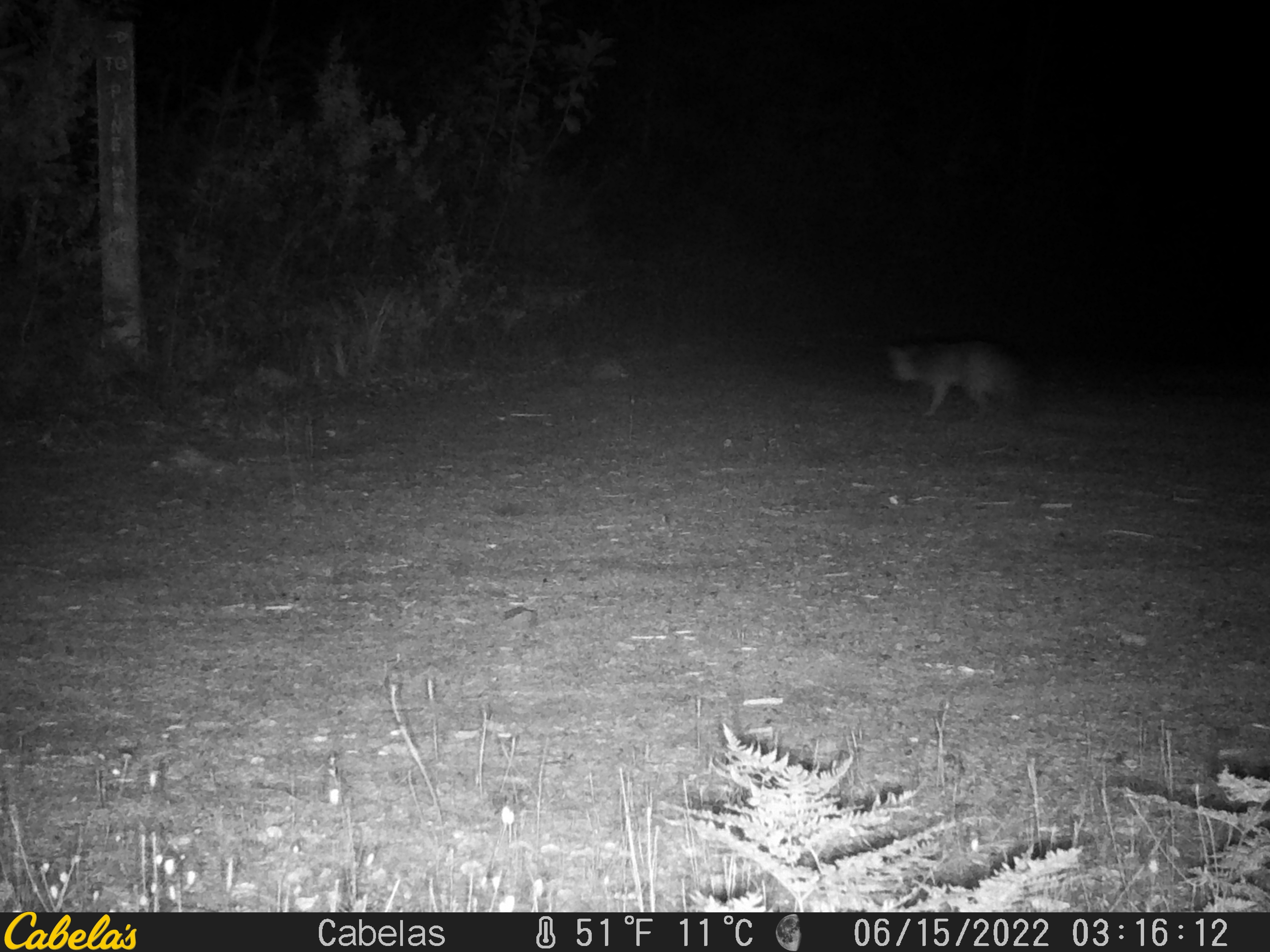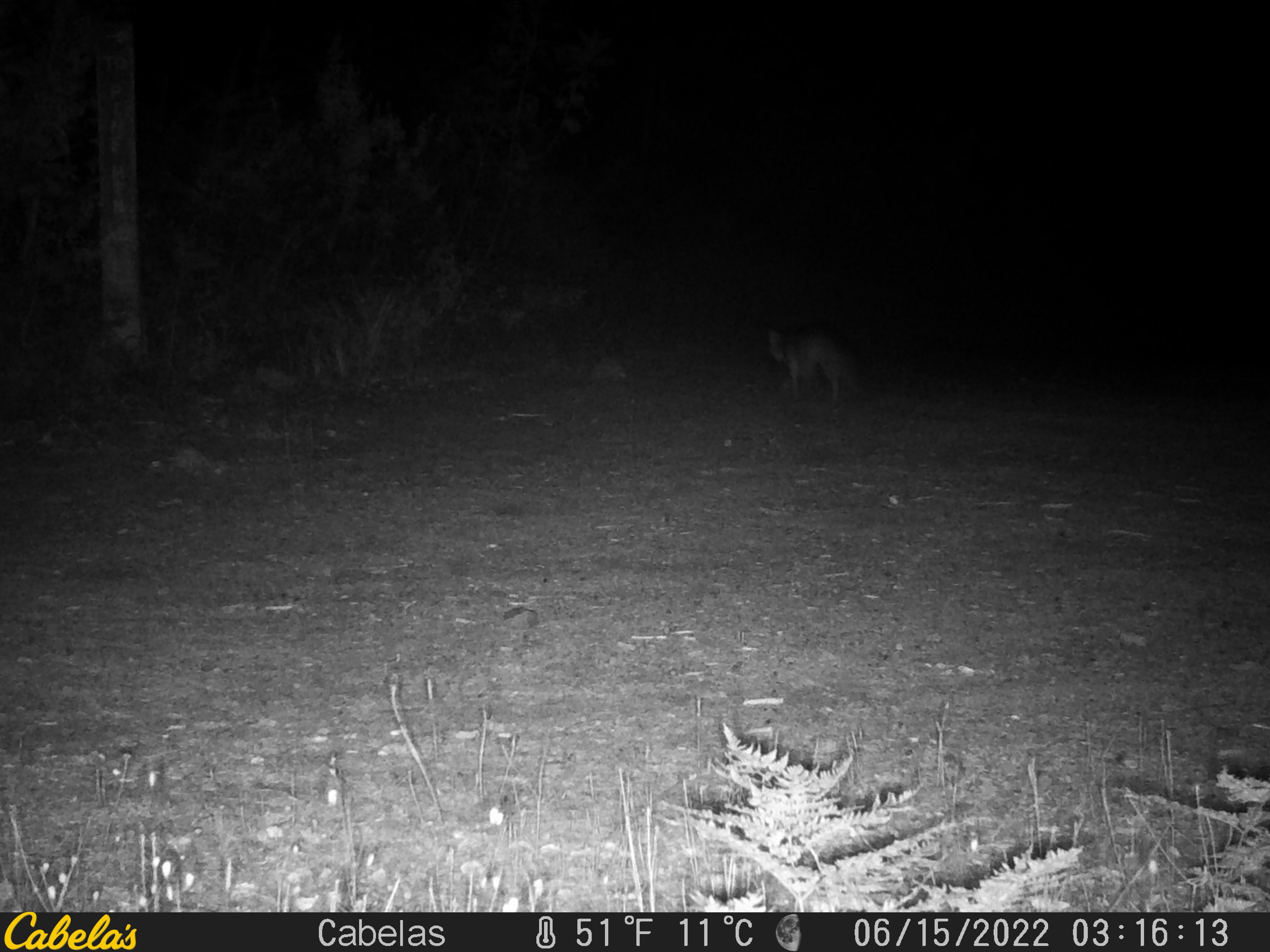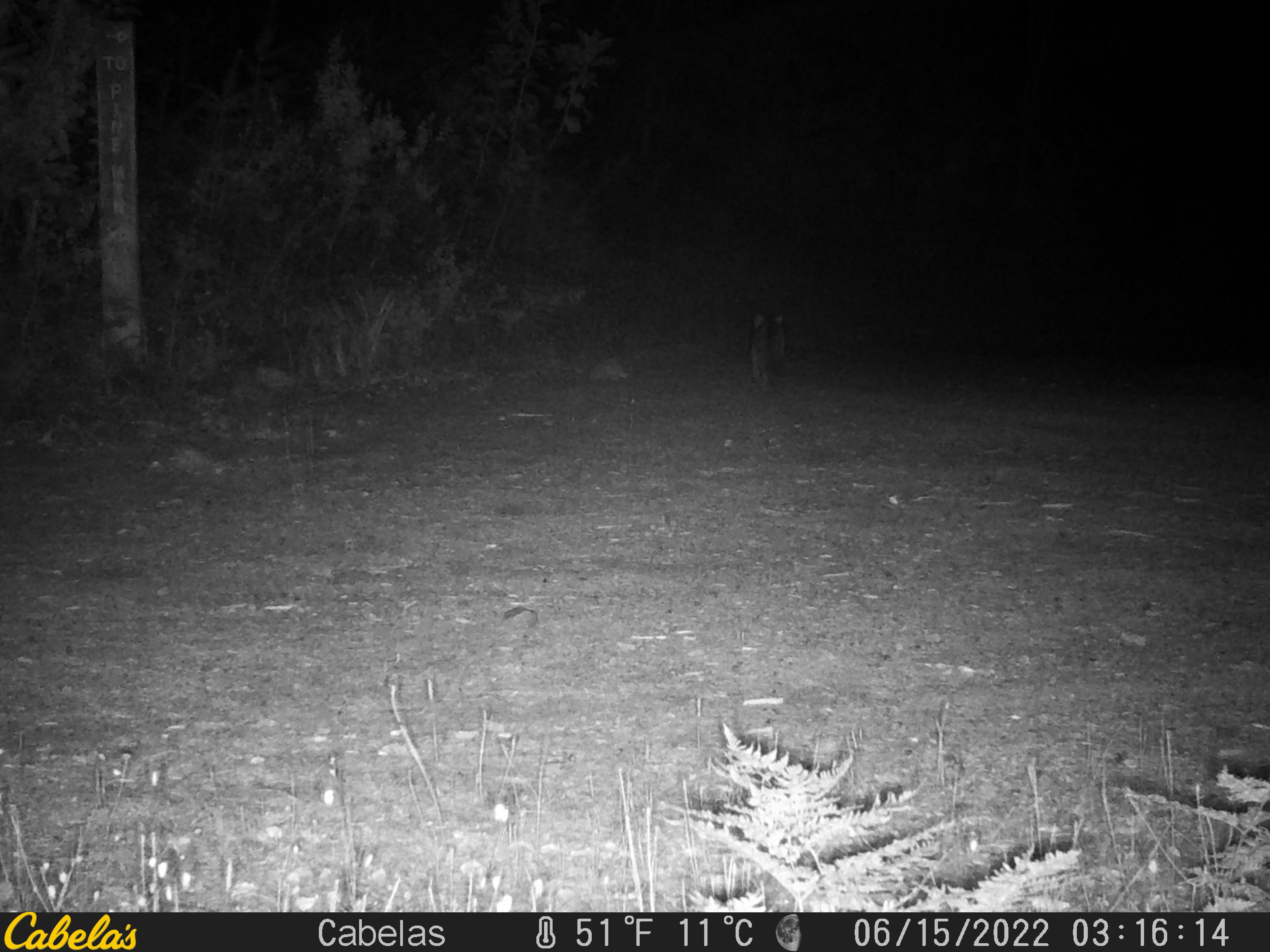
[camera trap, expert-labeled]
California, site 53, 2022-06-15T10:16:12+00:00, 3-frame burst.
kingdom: Animalia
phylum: Chordata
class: Mammalia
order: Carnivora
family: Canidae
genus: Urocyon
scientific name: Urocyon cinereoargenteus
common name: gray fox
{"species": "gray fox (Urocyon cinereoargenteus)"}